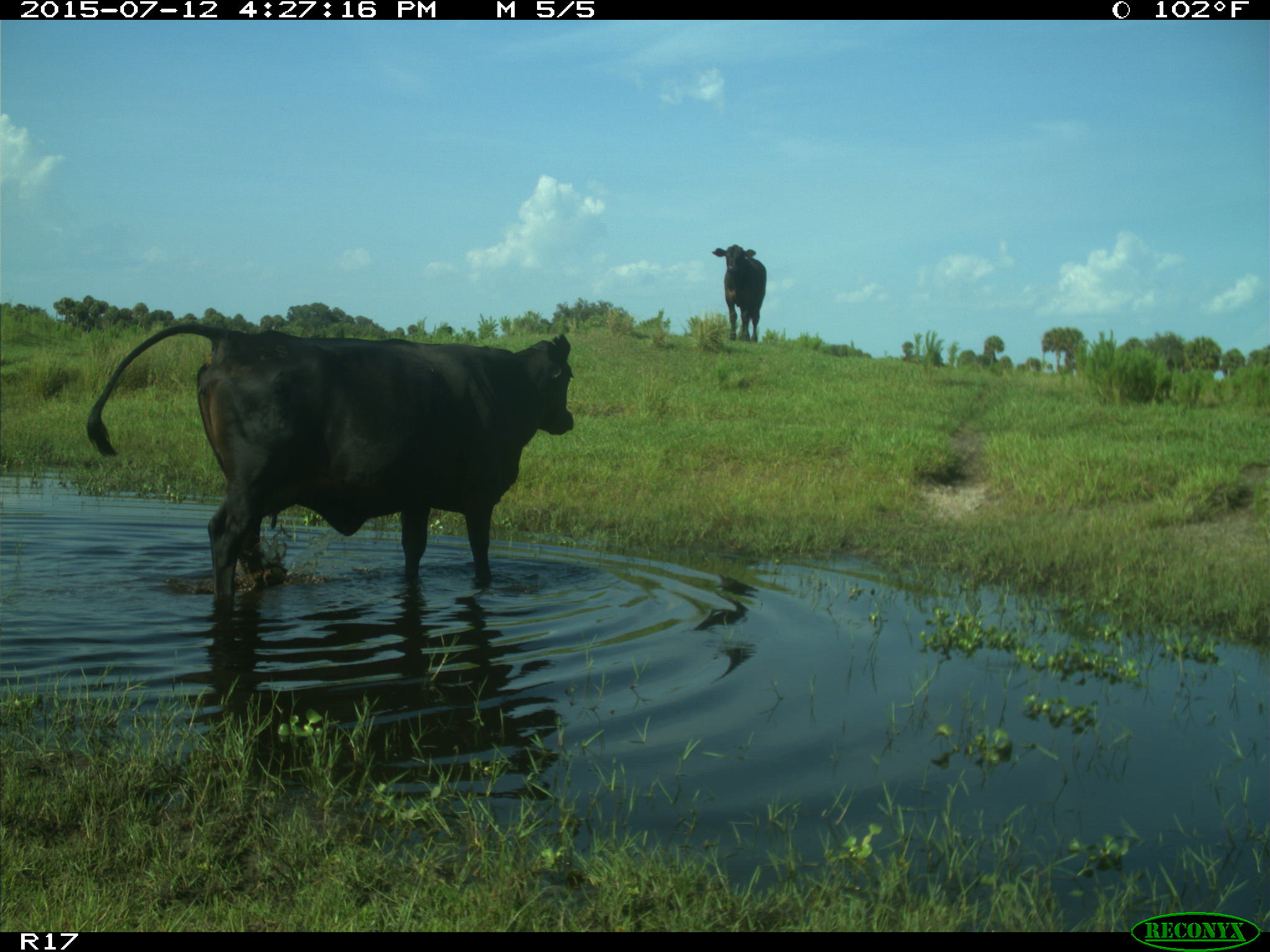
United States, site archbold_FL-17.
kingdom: Animalia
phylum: Chordata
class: Mammalia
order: Artiodactyla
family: Bovidae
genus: Bos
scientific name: Bos taurus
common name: domestic cow